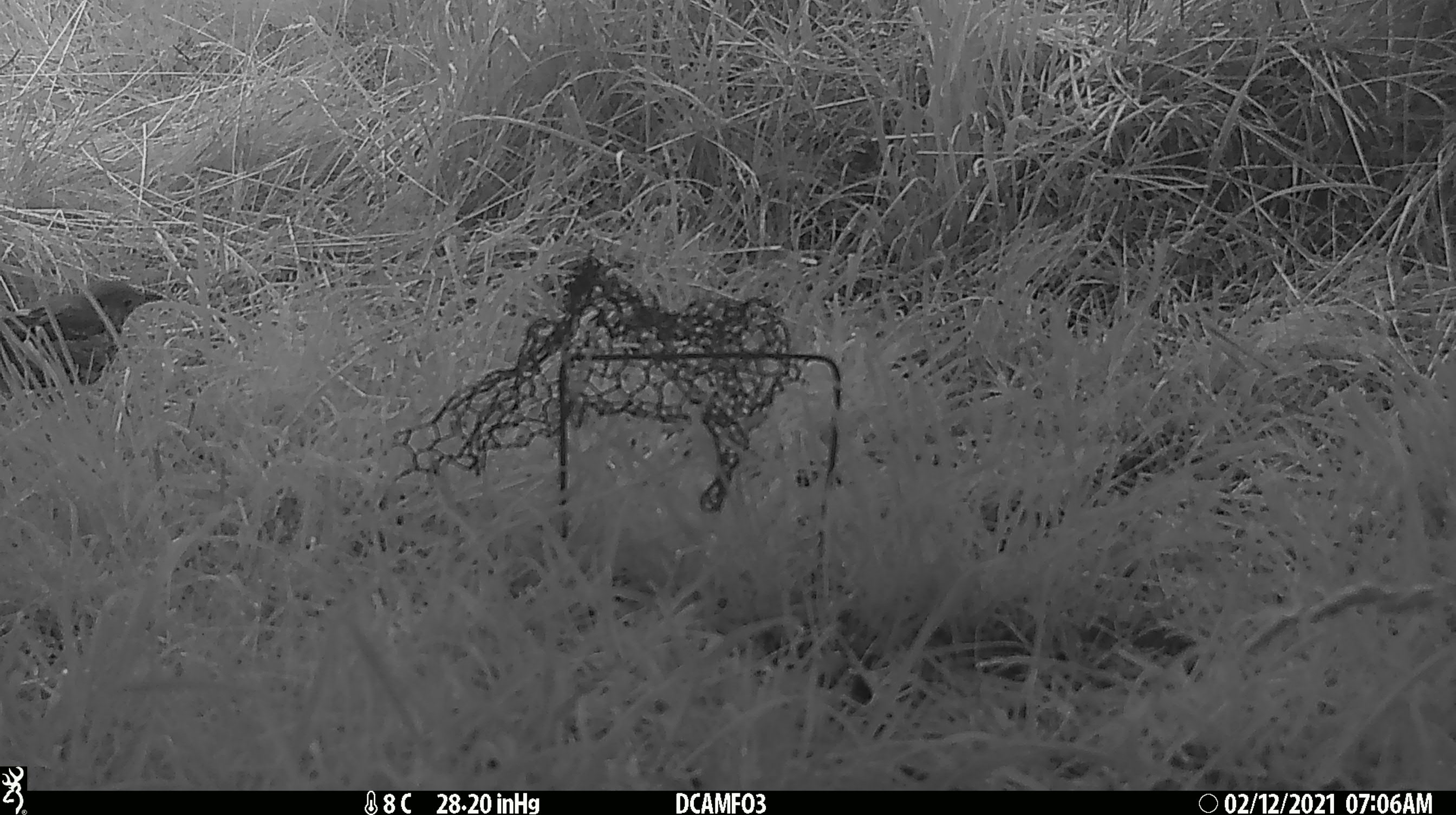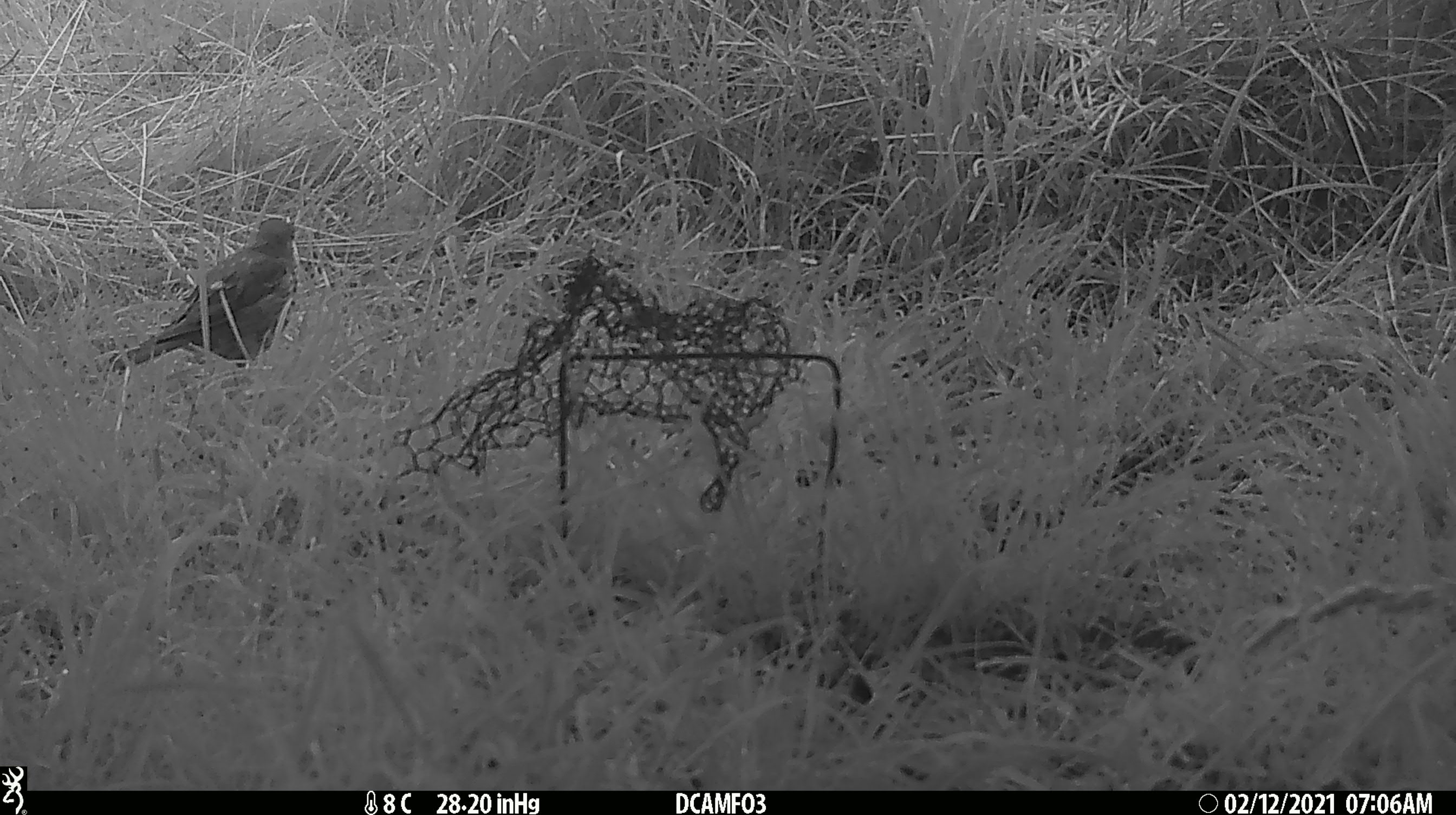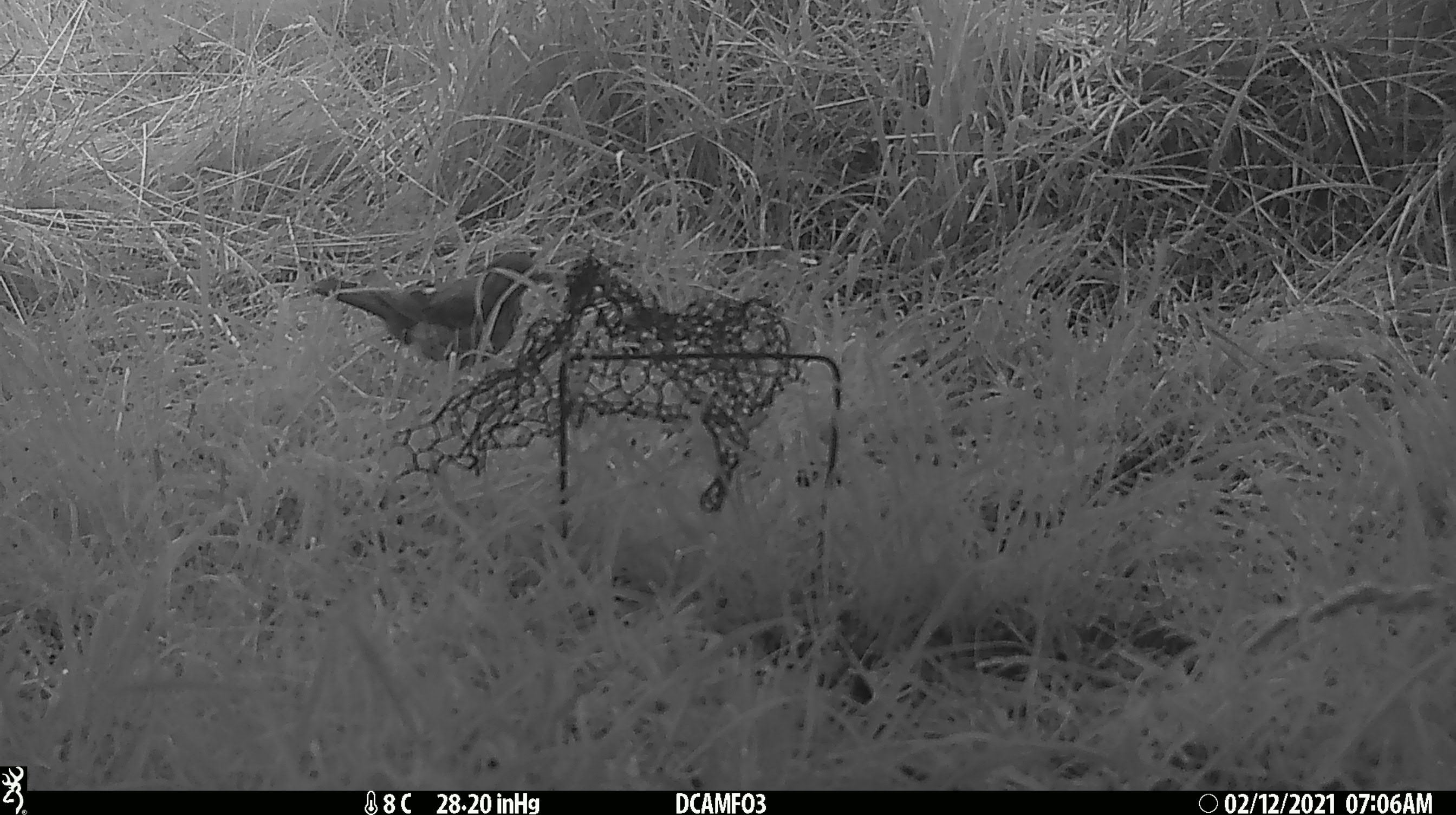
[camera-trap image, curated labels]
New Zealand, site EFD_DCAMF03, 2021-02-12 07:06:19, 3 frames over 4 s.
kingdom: Animalia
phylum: Chordata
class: Aves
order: Passeriformes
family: Turdidae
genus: Turdus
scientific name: Turdus philomelos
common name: song thrush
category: thrush